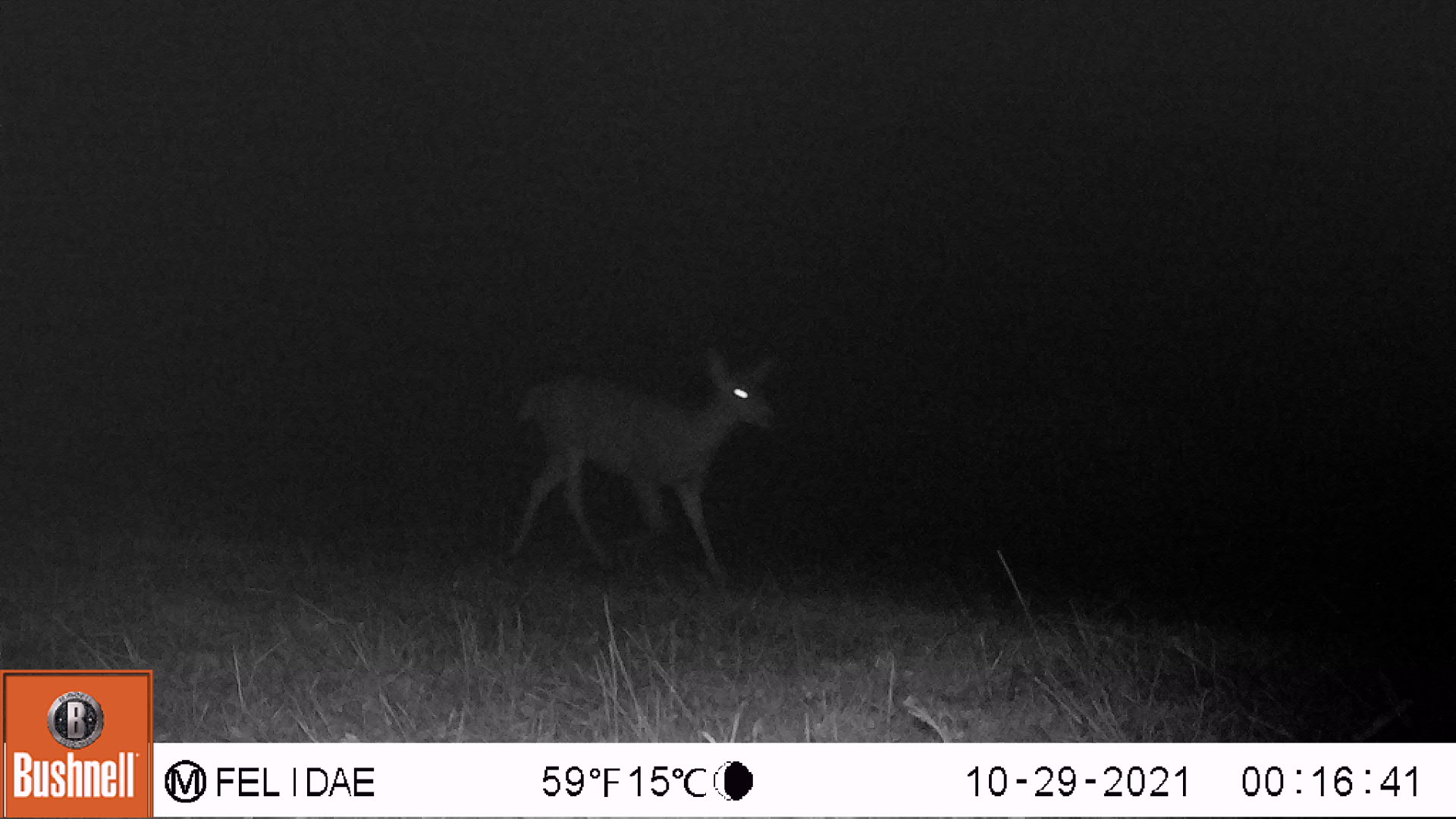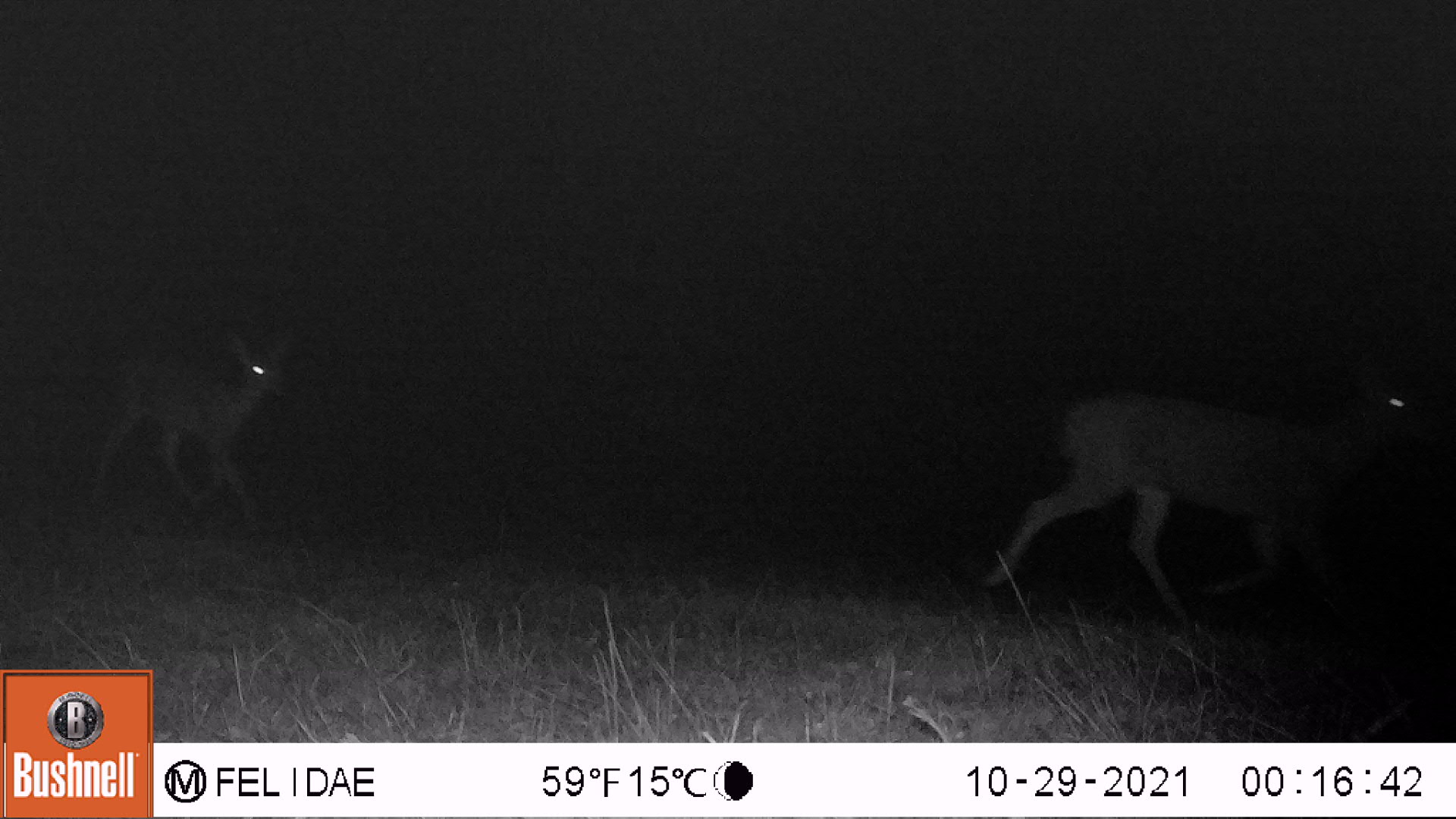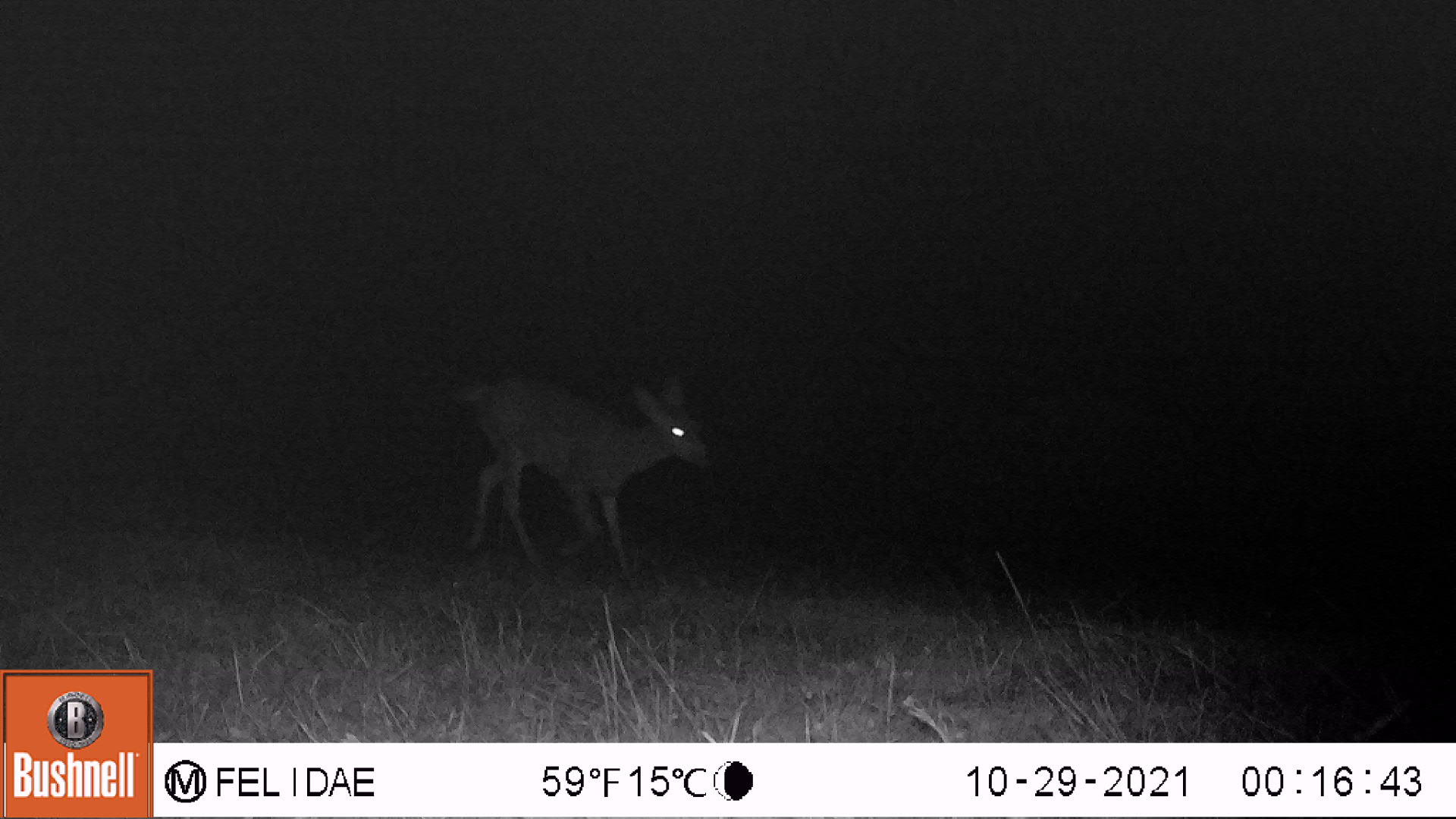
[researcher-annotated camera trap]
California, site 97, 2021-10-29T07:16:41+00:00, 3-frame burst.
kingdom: Animalia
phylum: Chordata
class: Mammalia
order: Artiodactyla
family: Cervidae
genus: Odocoileus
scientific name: Odocoileus hemionus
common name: mule deer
Mule deer (Odocoileus hemionus).